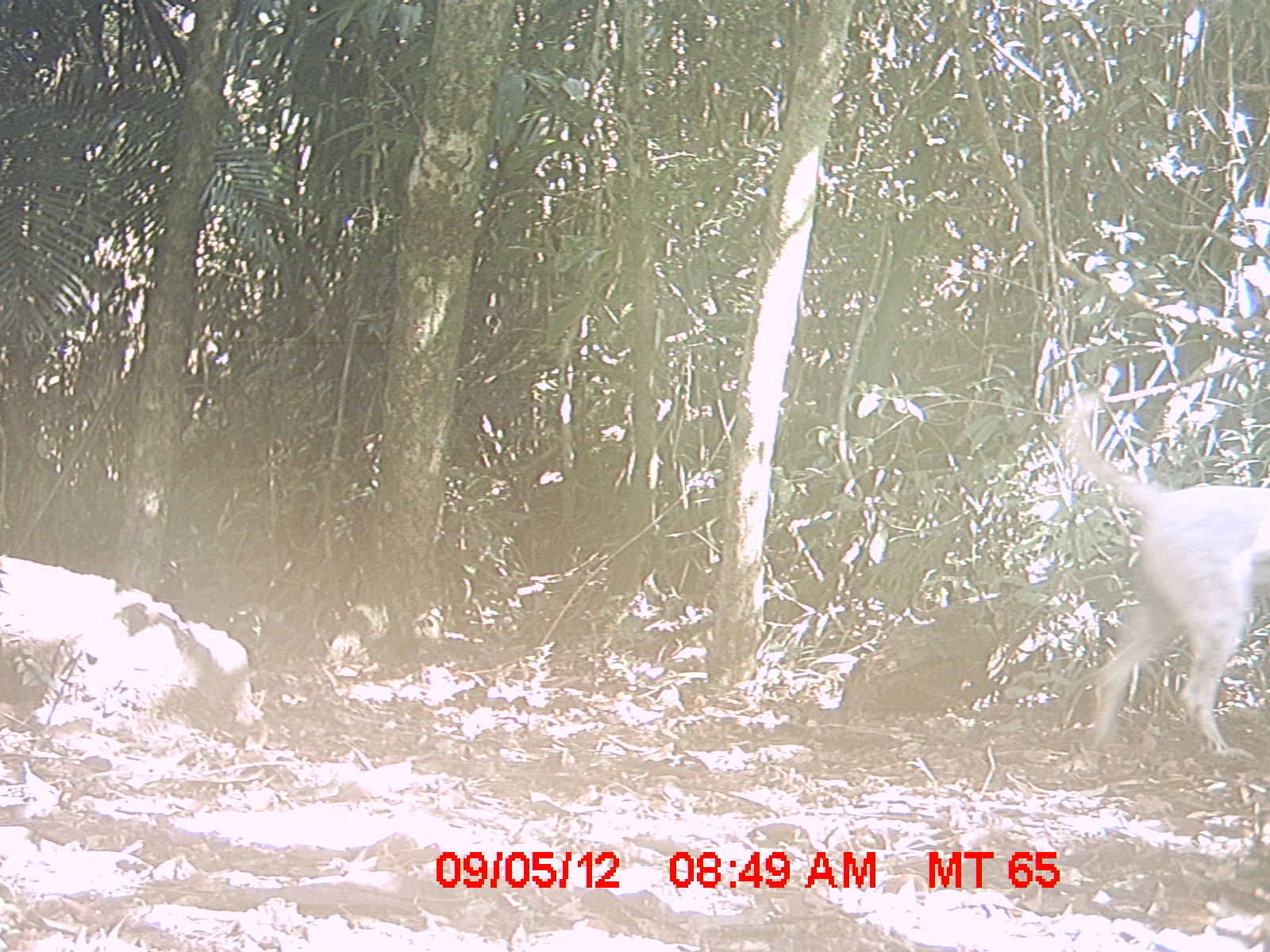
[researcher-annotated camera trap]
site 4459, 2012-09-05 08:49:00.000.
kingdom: Animalia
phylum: Chordata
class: Mammalia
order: Carnivora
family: Canidae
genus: Canis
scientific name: Canis familiaris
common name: domestic dog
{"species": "Canis familiaris (domestic dog)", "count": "1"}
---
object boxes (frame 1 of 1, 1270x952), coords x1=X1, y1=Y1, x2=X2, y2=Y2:
canis familiaris: x1=1053, y1=387, x2=1270, y2=754